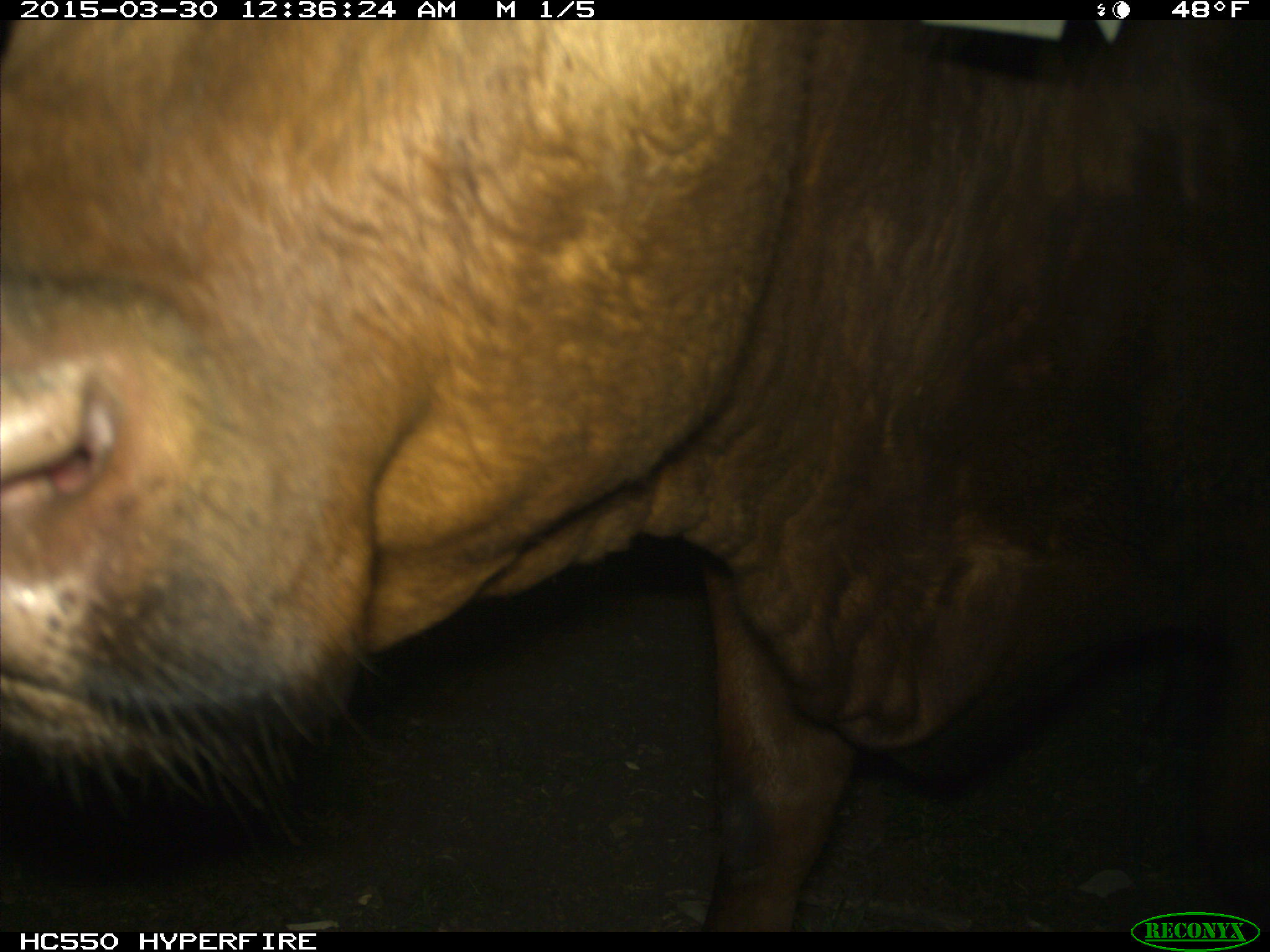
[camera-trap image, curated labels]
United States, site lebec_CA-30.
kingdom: Animalia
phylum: Chordata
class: Mammalia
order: Artiodactyla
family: Bovidae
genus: Bos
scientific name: Bos taurus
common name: domestic cow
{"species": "Bos taurus (domestic cow)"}